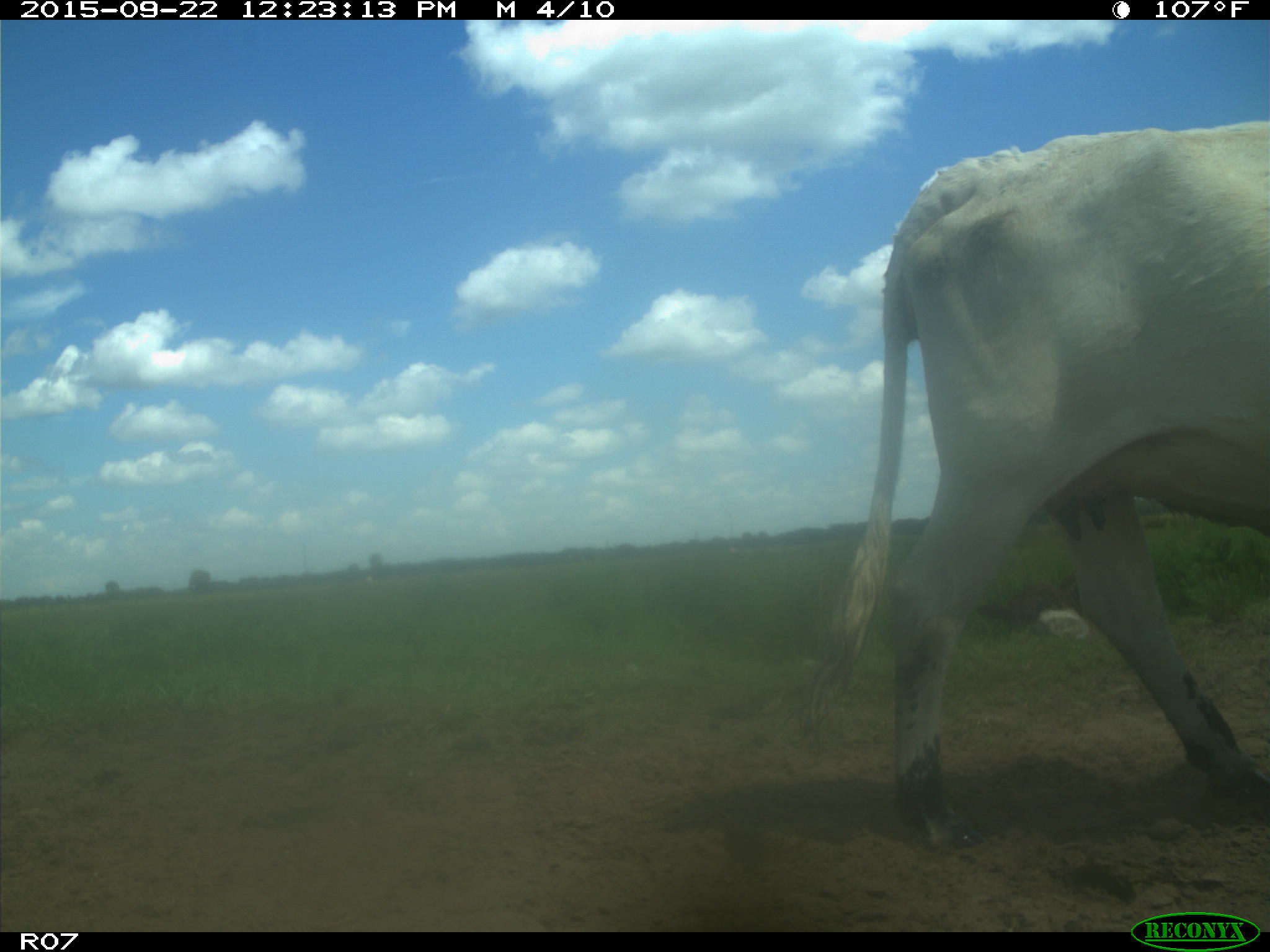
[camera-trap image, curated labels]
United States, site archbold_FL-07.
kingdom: Animalia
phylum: Chordata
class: Mammalia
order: Artiodactyla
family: Bovidae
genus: Bos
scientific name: Bos taurus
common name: domestic cow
Bos taurus (domestic cow).